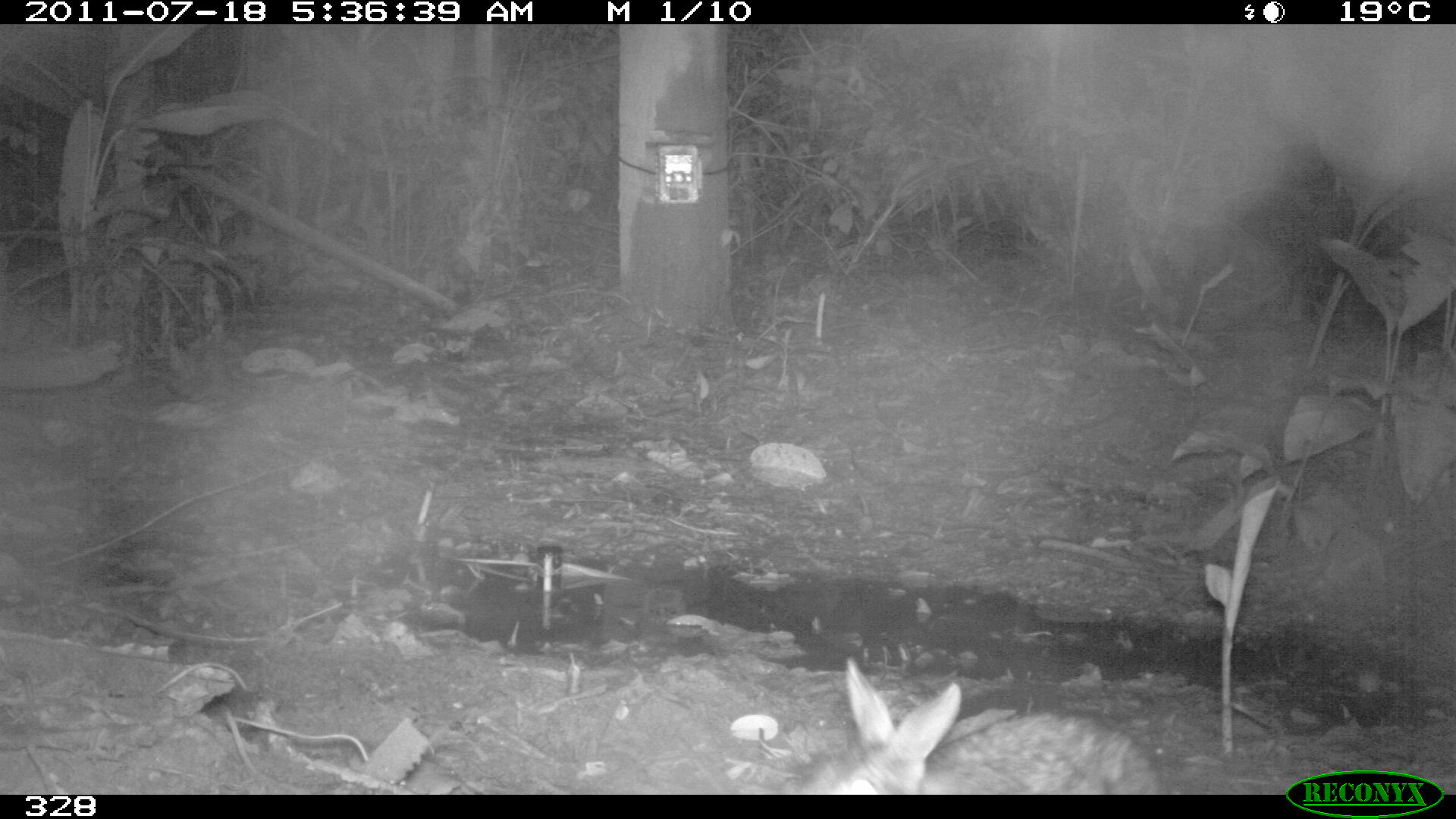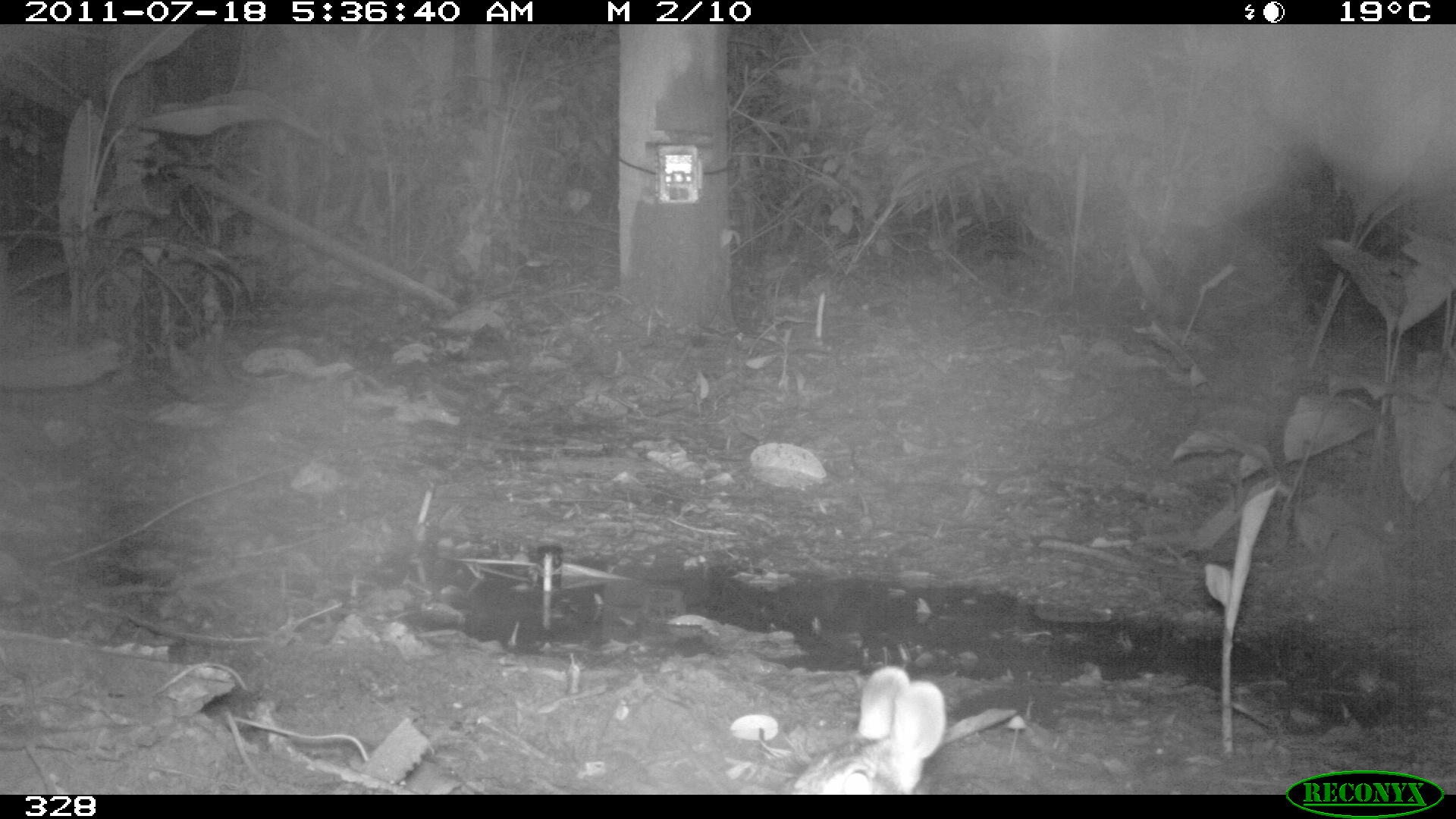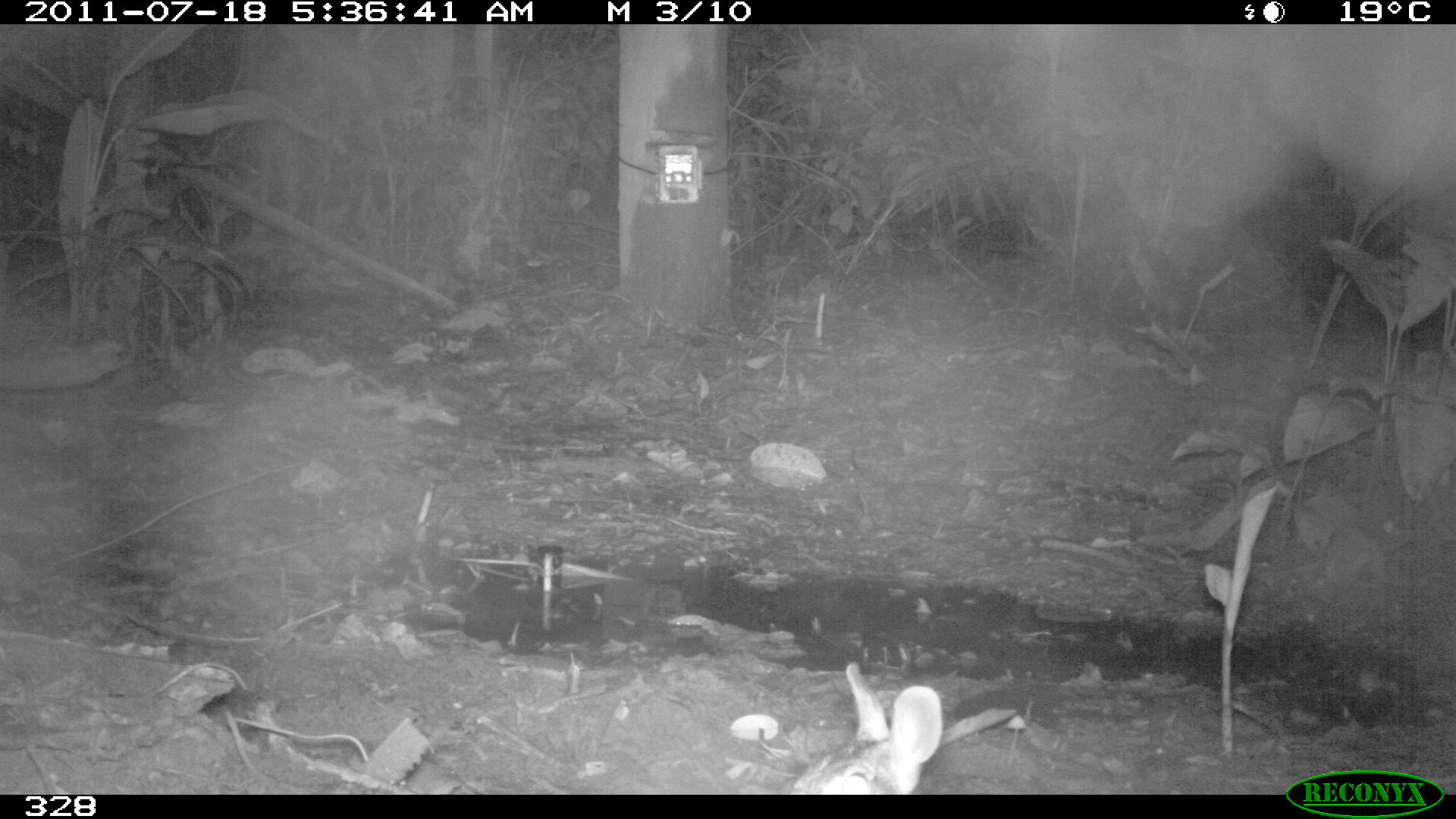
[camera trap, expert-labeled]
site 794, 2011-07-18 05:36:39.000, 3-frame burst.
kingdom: Animalia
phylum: Chordata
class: Mammalia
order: Lagomorpha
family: Leporidae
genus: Sylvilagus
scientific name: Sylvilagus brasiliensis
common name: tapeti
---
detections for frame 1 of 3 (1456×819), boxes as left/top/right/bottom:
sylvilagus brasiliensis: 824/657/1158/793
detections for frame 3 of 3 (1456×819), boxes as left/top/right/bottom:
sylvilagus brasiliensis: 788/660/1014/794